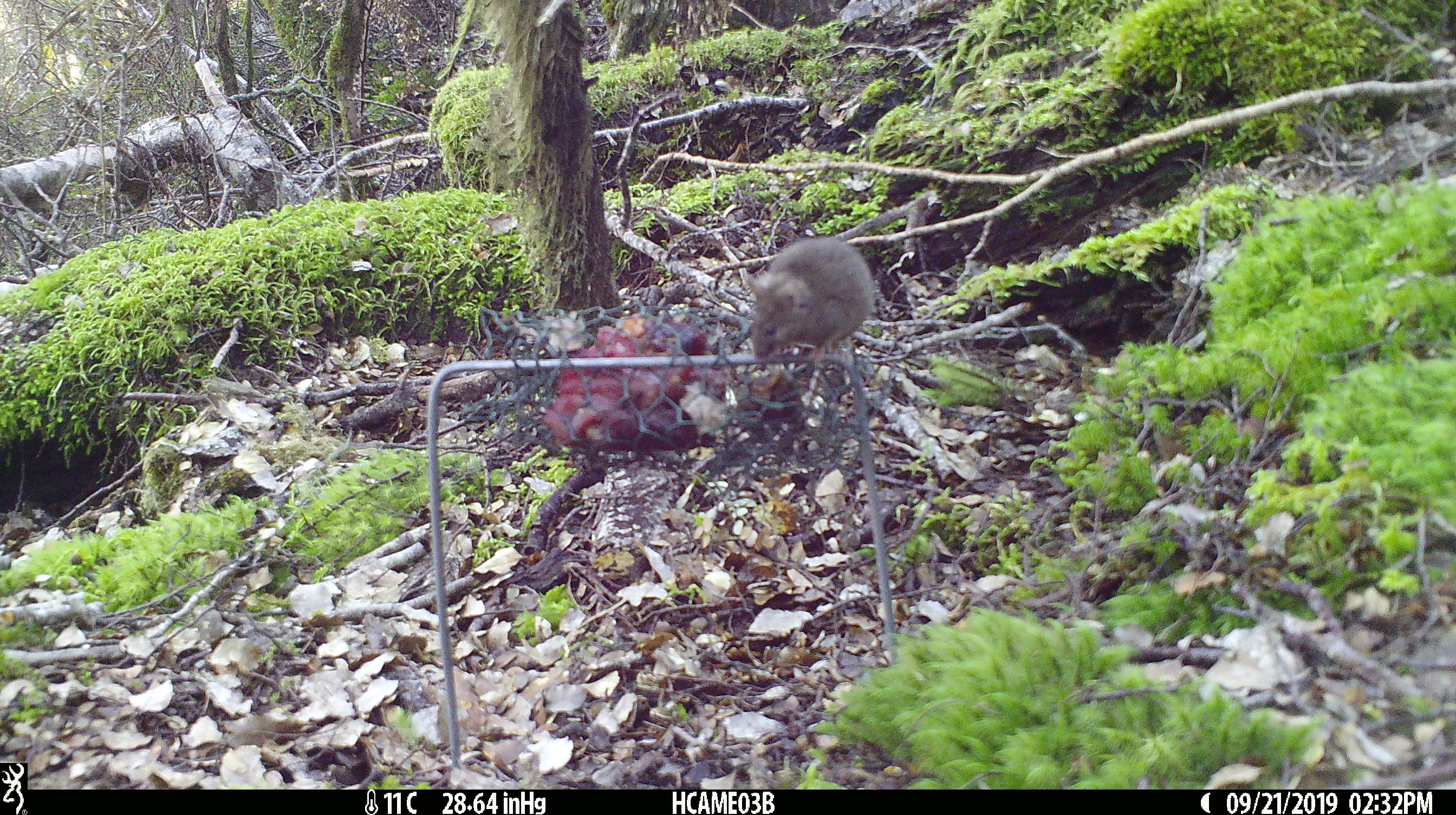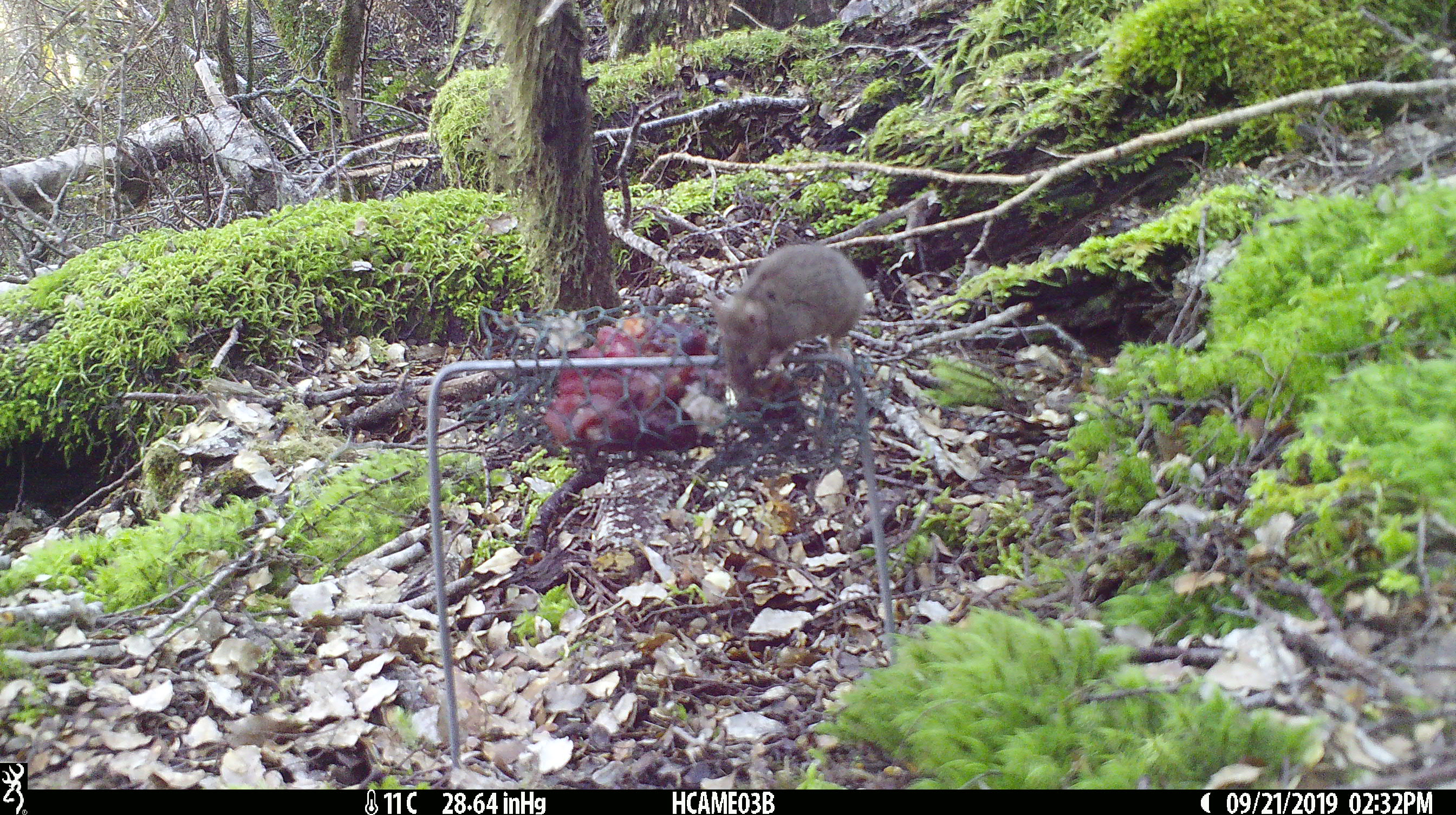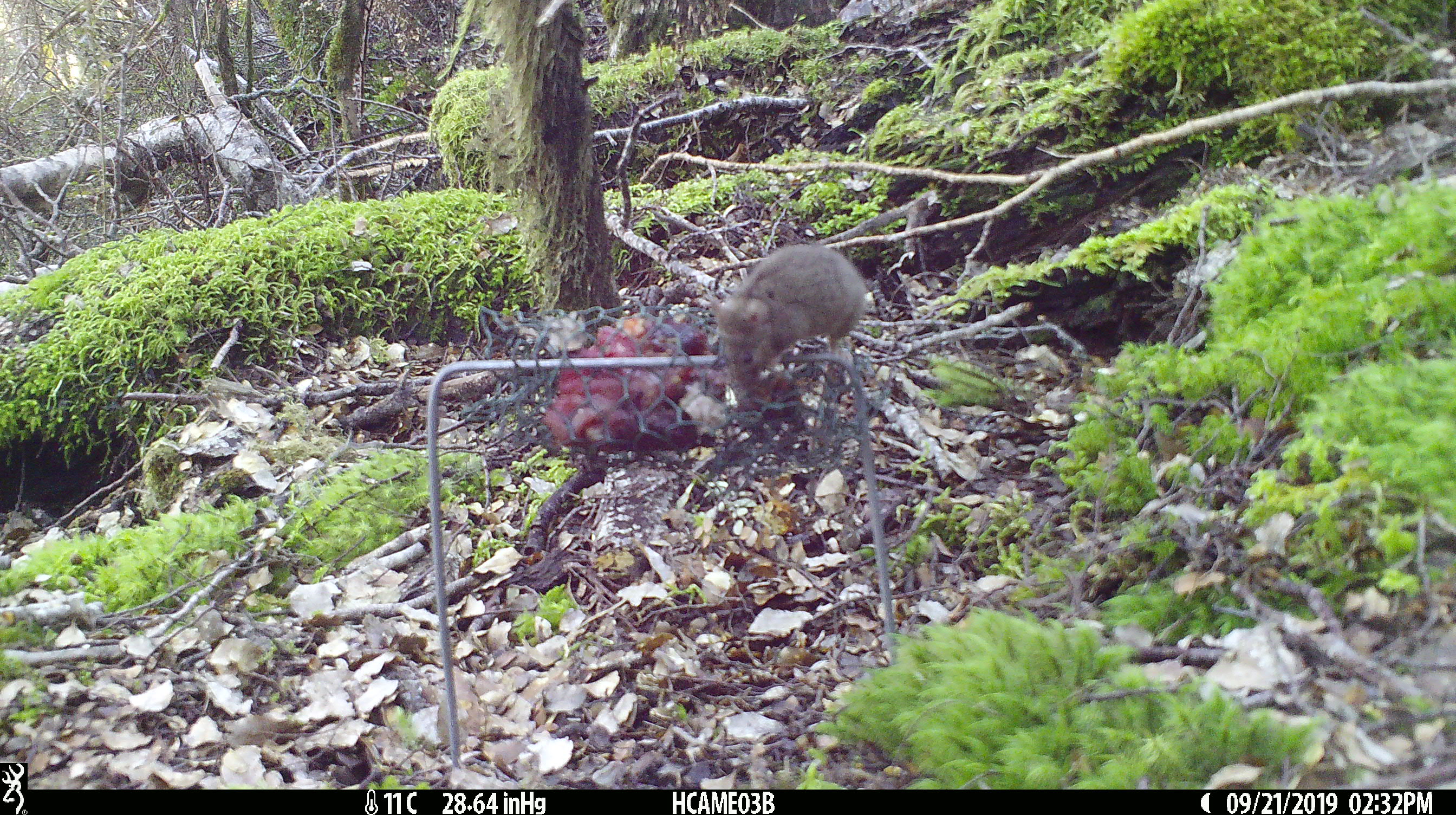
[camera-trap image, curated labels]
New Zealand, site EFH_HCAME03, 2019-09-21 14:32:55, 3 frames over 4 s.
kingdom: Animalia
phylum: Chordata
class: Mammalia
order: Rodentia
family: Muridae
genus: Mus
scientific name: Mus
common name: mouse